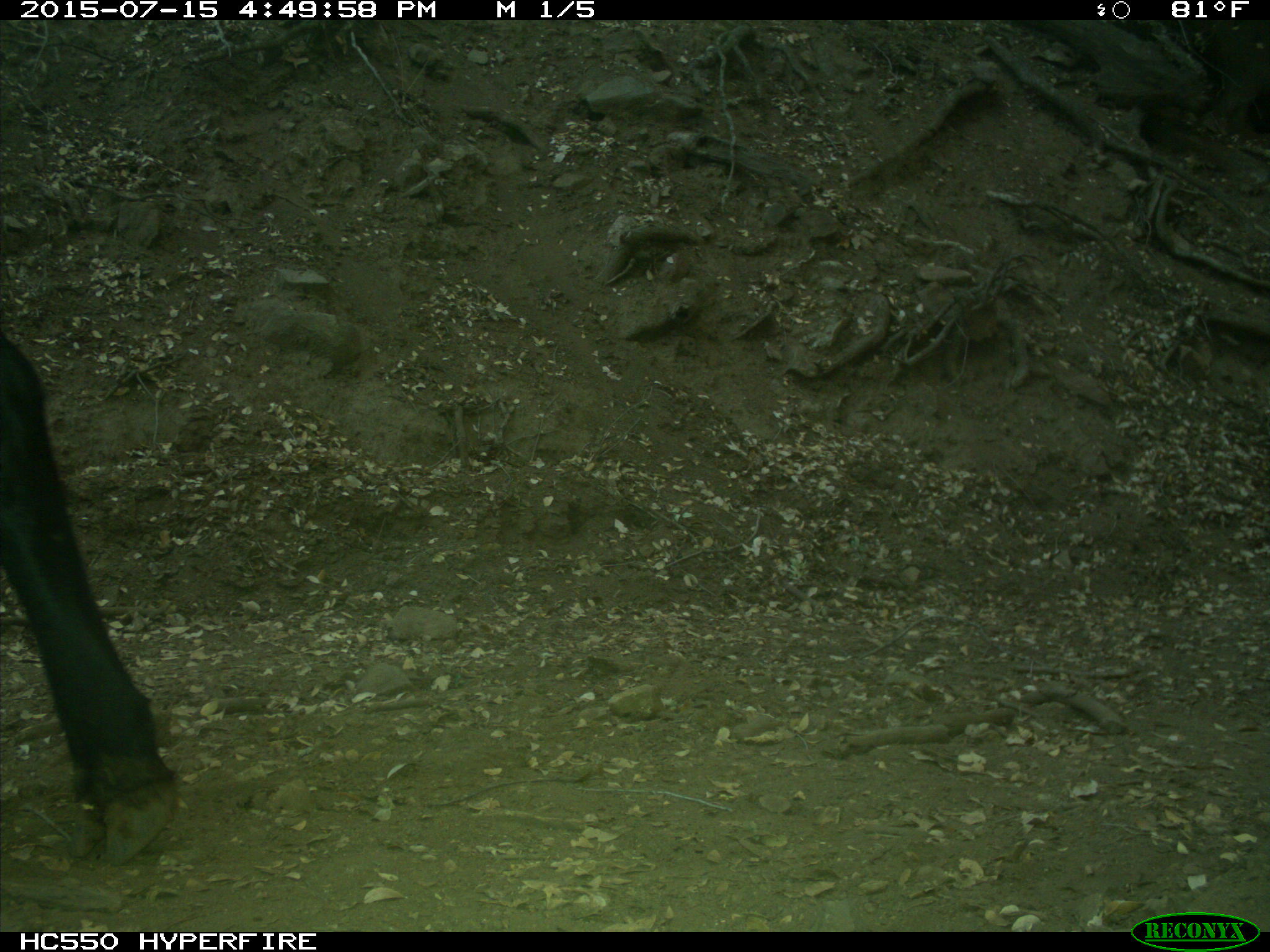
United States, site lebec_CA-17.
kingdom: Animalia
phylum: Chordata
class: Mammalia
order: Artiodactyla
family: Bovidae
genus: Bos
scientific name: Bos taurus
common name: domestic cow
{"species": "Bos taurus (domestic cow)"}